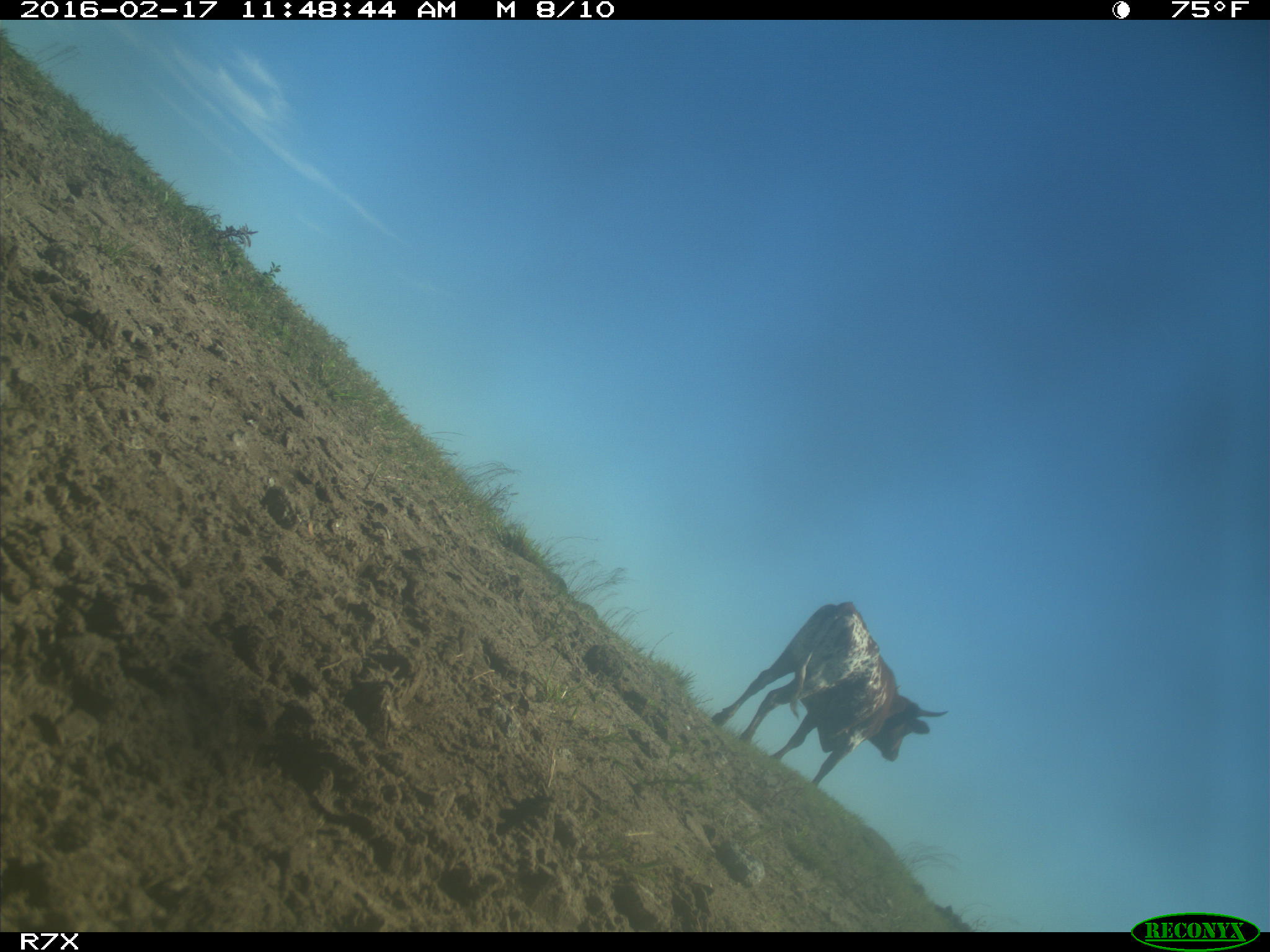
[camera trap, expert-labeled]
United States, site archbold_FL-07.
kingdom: Animalia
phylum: Chordata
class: Mammalia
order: Artiodactyla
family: Bovidae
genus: Bos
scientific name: Bos taurus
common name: domestic cow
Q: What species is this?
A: Bos taurus (domestic cow).